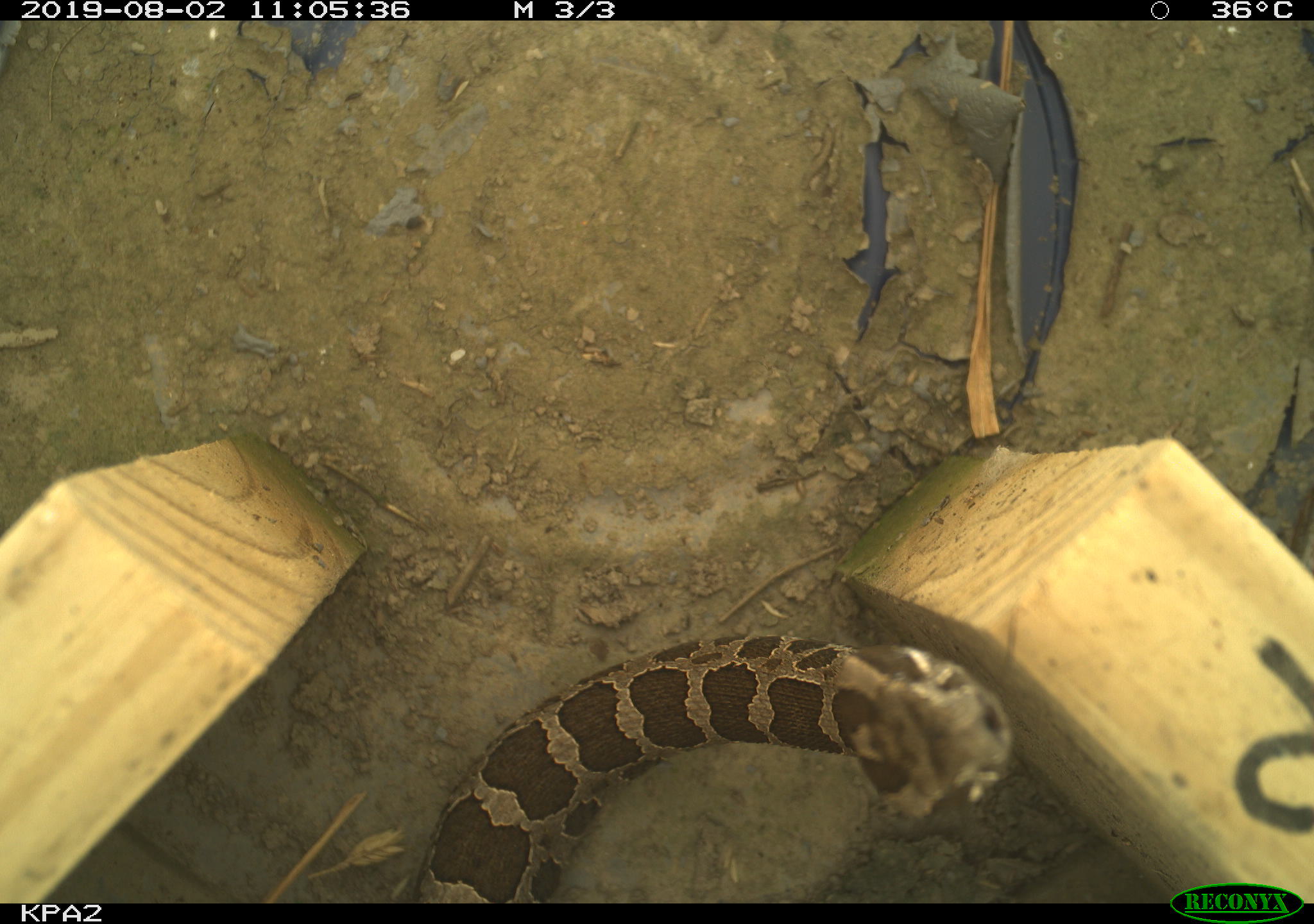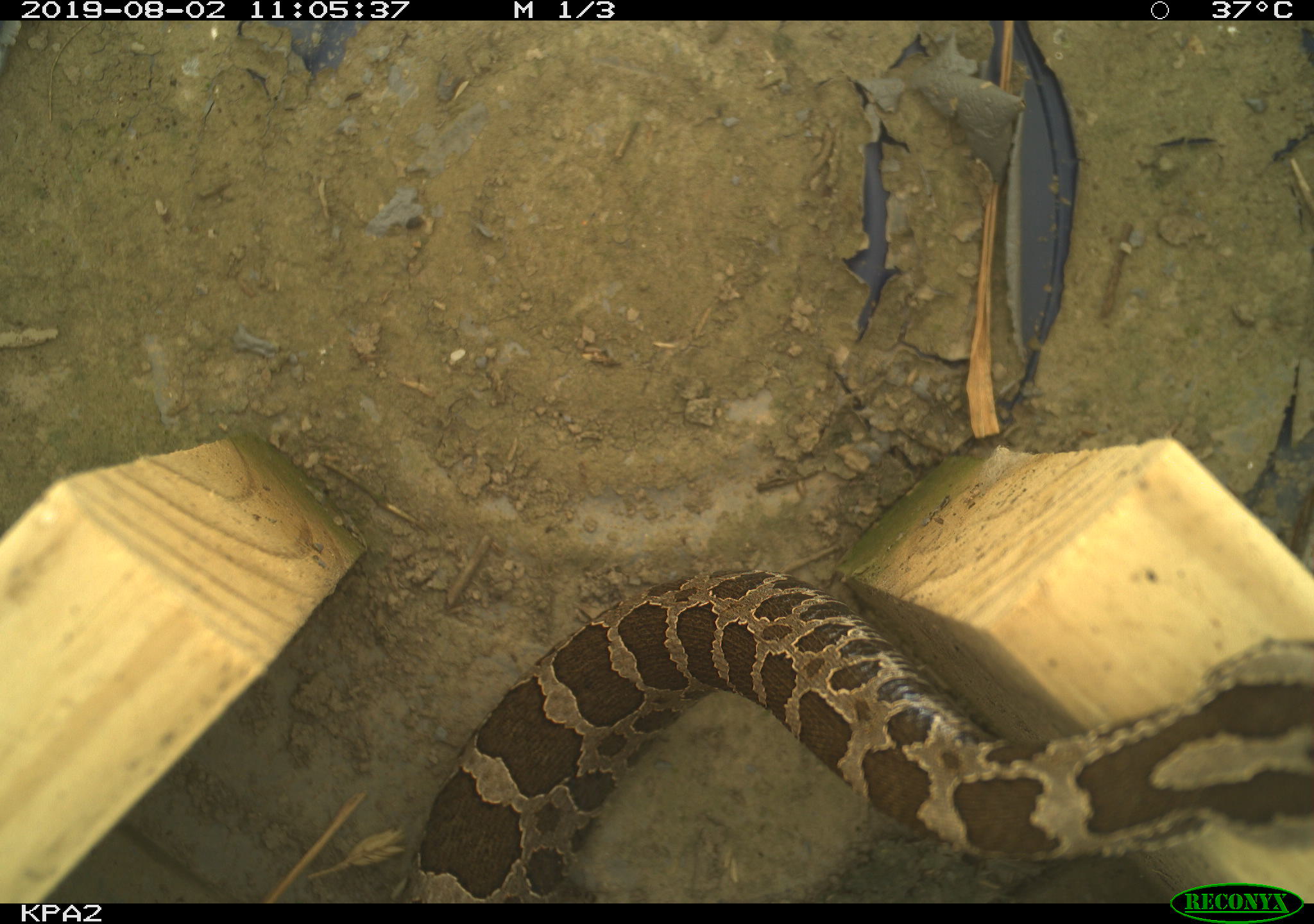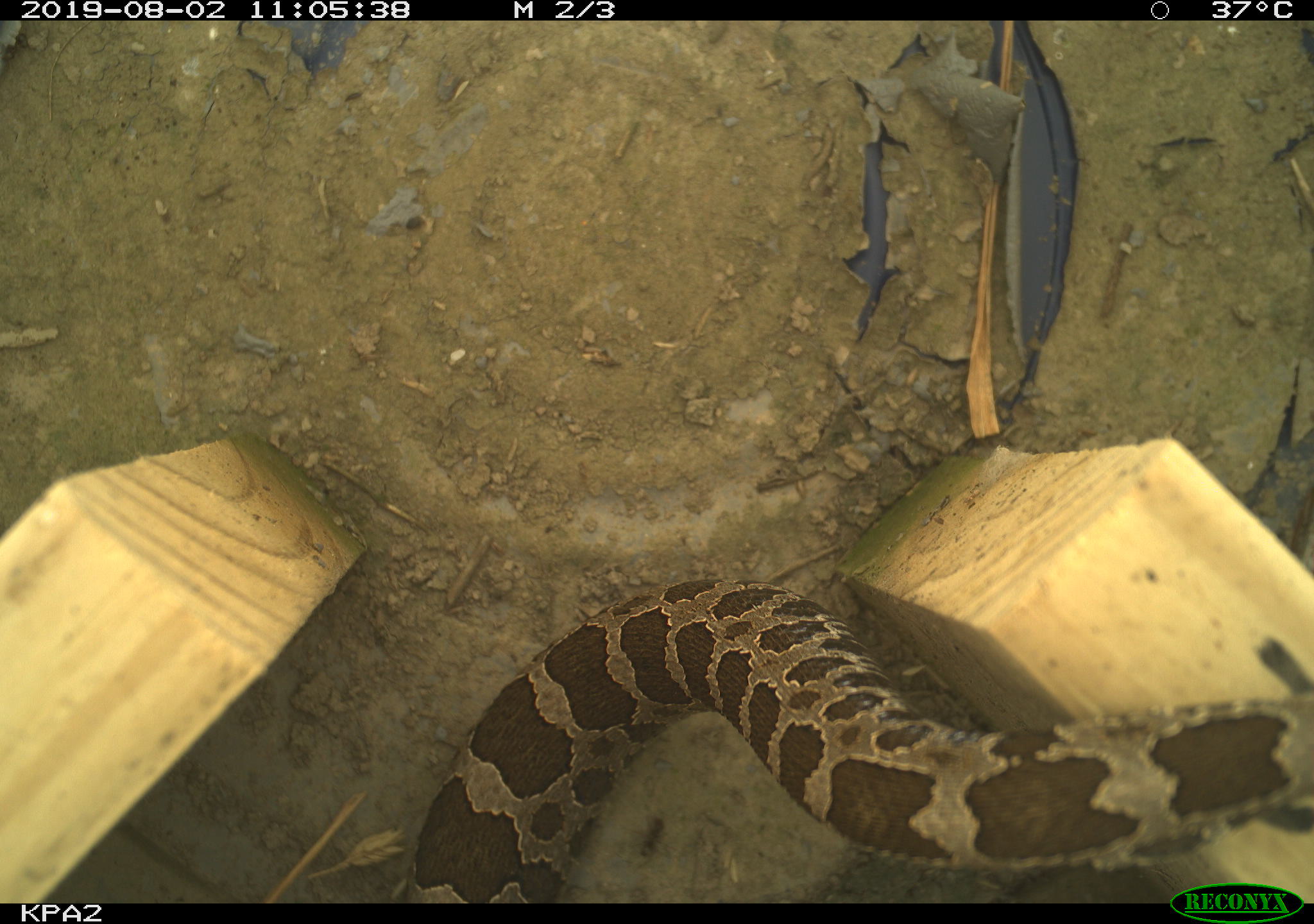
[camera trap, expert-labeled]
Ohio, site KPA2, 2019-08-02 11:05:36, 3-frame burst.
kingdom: Animalia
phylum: Chordata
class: Reptilia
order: Squamata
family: Viperidae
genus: Sistrurus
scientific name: Sistrurus catenatus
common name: eastern massasauga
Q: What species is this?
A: Eastern massasauga (Sistrurus catenatus).